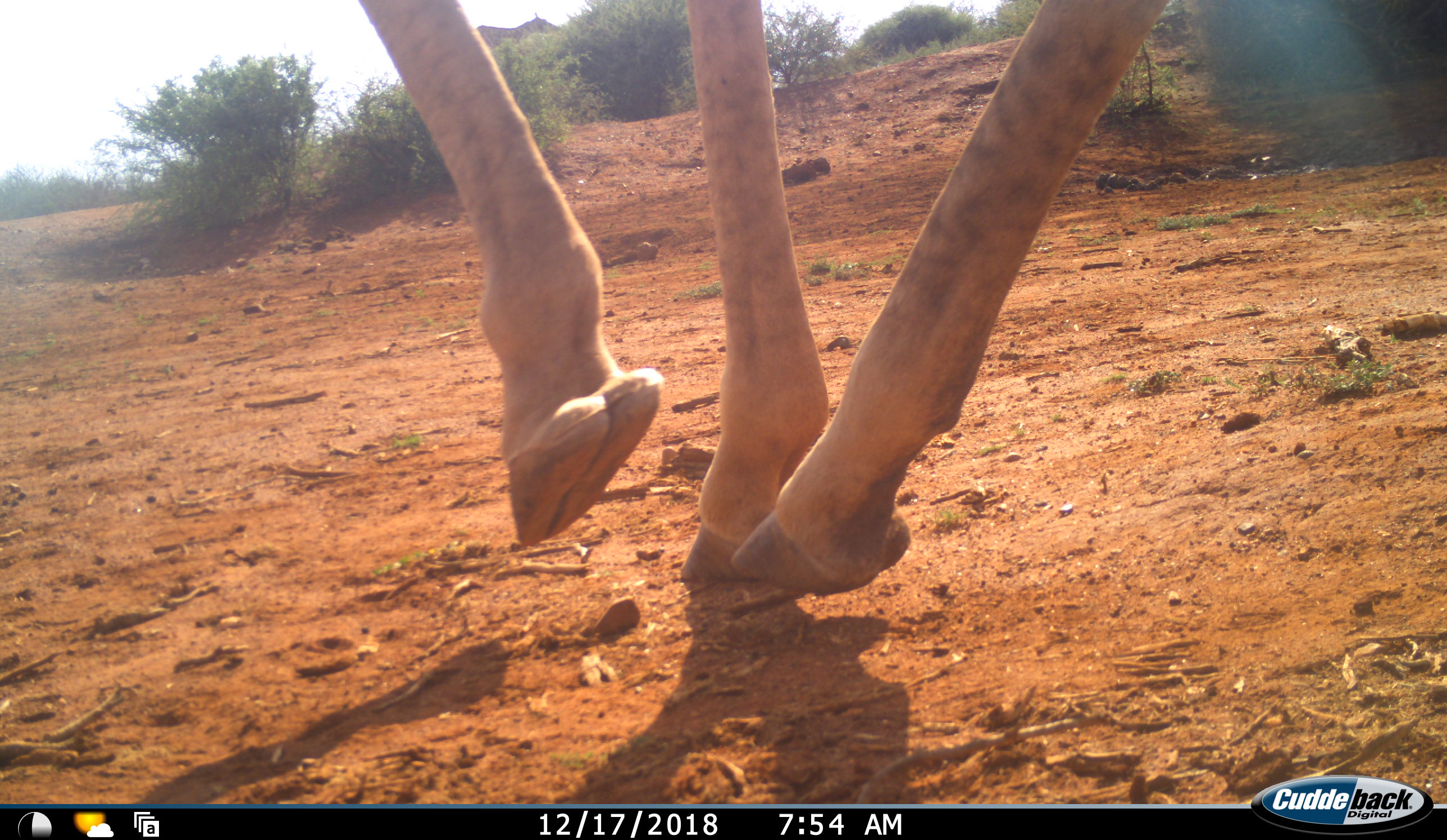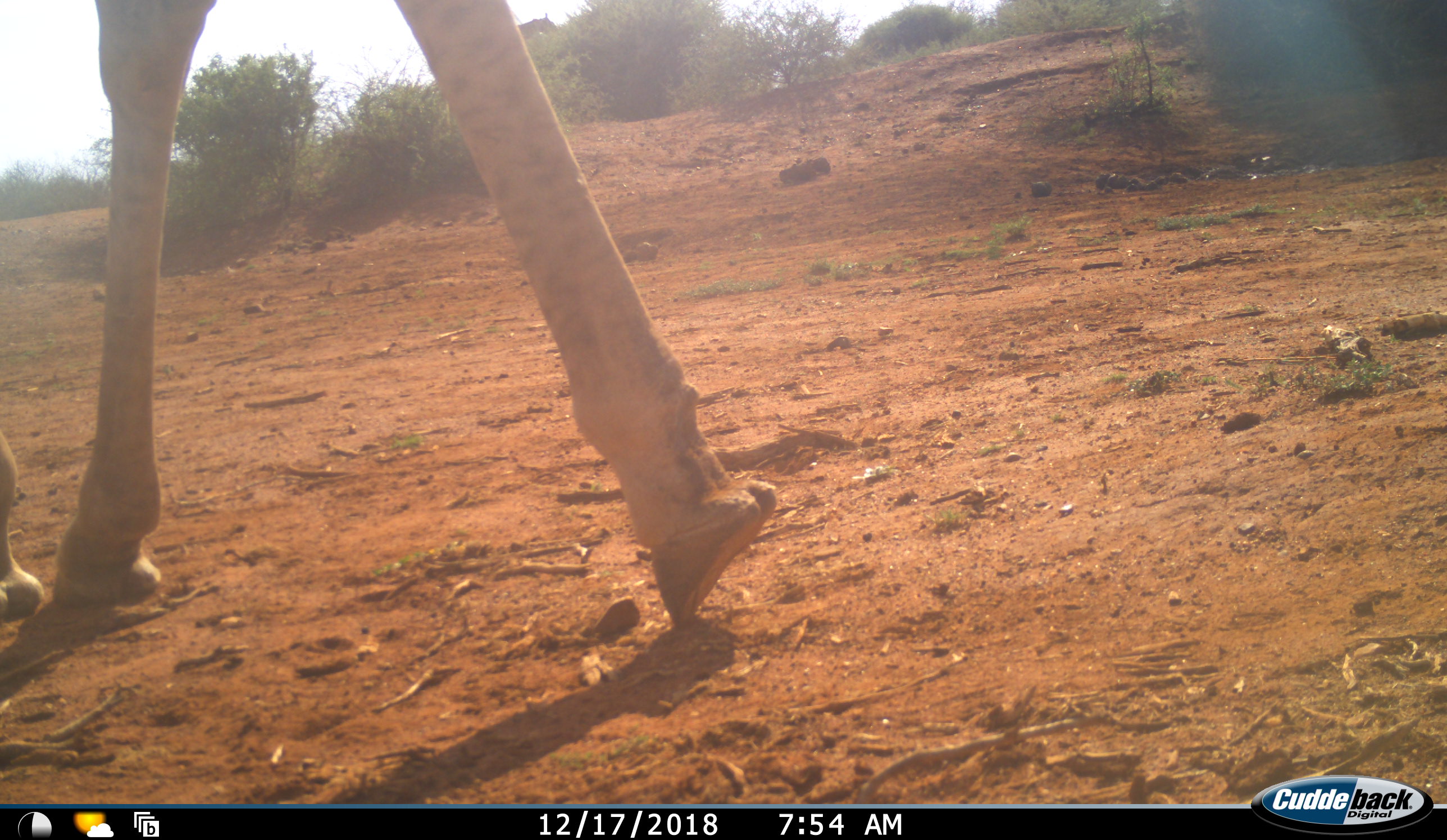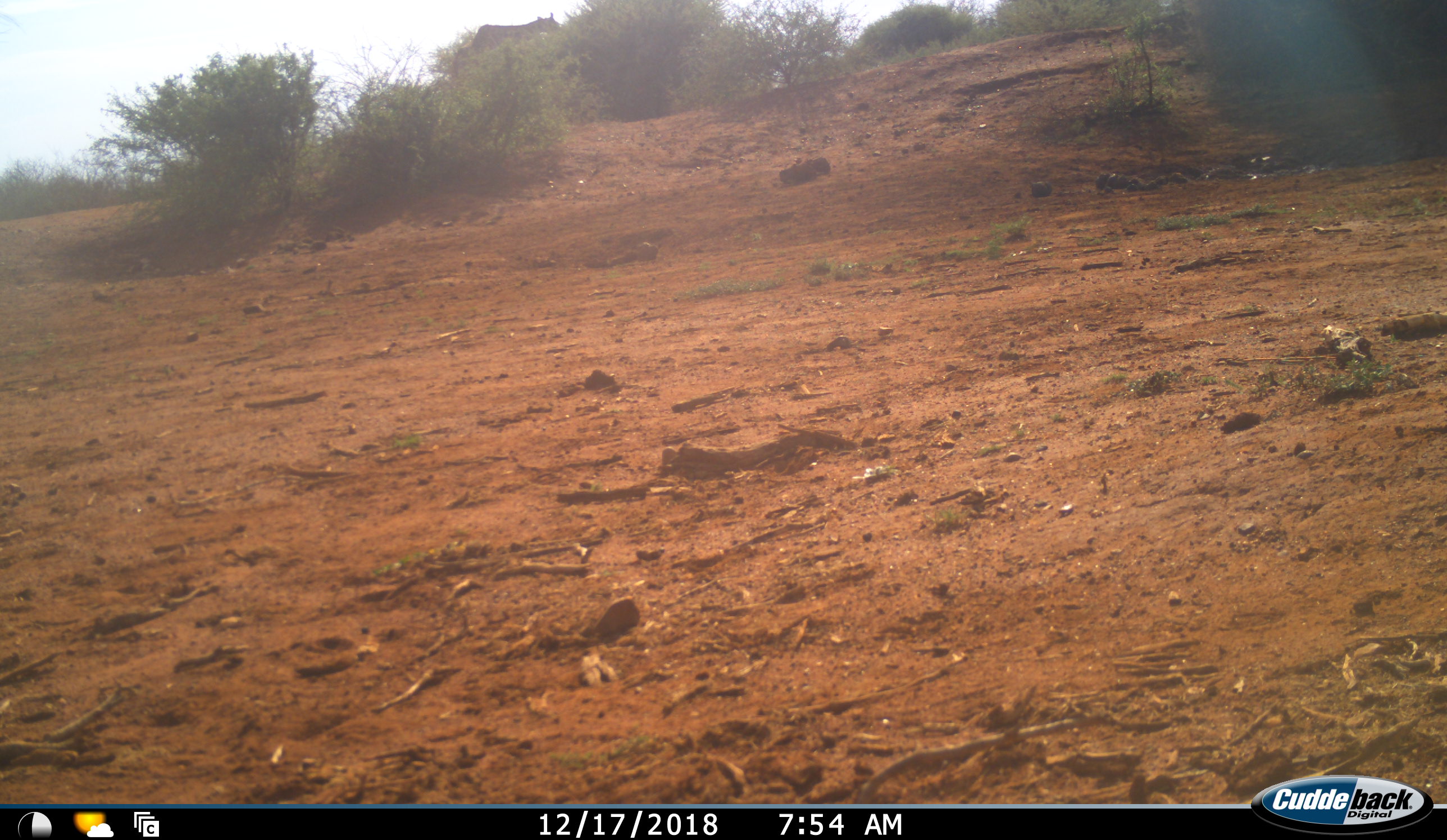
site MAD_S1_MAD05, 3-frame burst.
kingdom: Animalia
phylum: Chordata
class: Mammalia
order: Artiodactyla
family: Giraffidae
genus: Giraffa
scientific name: Giraffa camelopardalis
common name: giraffe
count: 1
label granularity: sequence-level